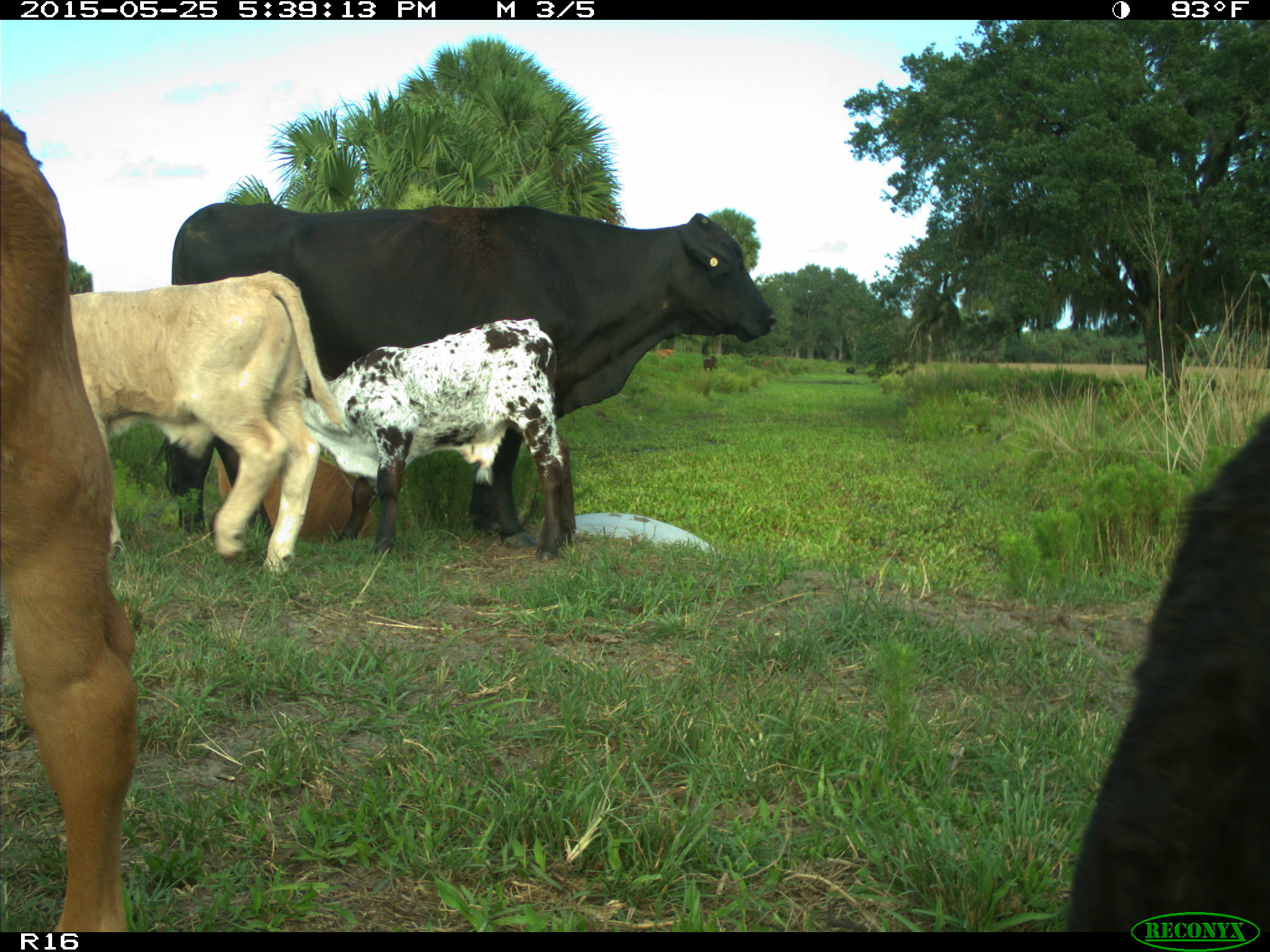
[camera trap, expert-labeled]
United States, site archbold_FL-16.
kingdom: Animalia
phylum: Chordata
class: Mammalia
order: Artiodactyla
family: Bovidae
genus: Bos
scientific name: Bos taurus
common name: domestic cow